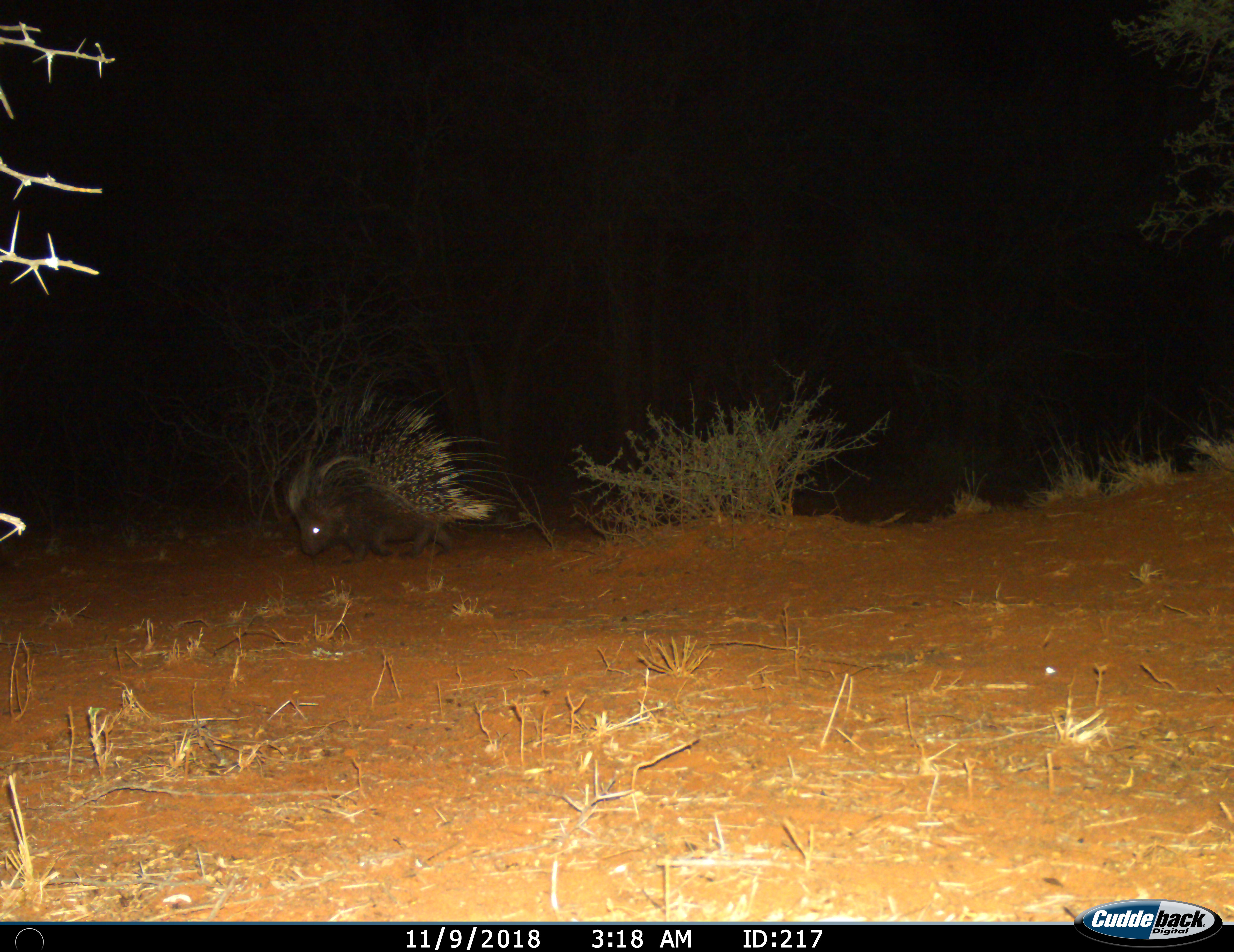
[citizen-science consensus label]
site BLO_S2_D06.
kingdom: Animalia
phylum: Chordata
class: Mammalia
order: Rodentia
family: Hystricidae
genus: Hystrix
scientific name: Hystrix cristata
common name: crested porcupine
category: porcupine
Porcupine (crested porcupine) (Hystrix cristata), count 1. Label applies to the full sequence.